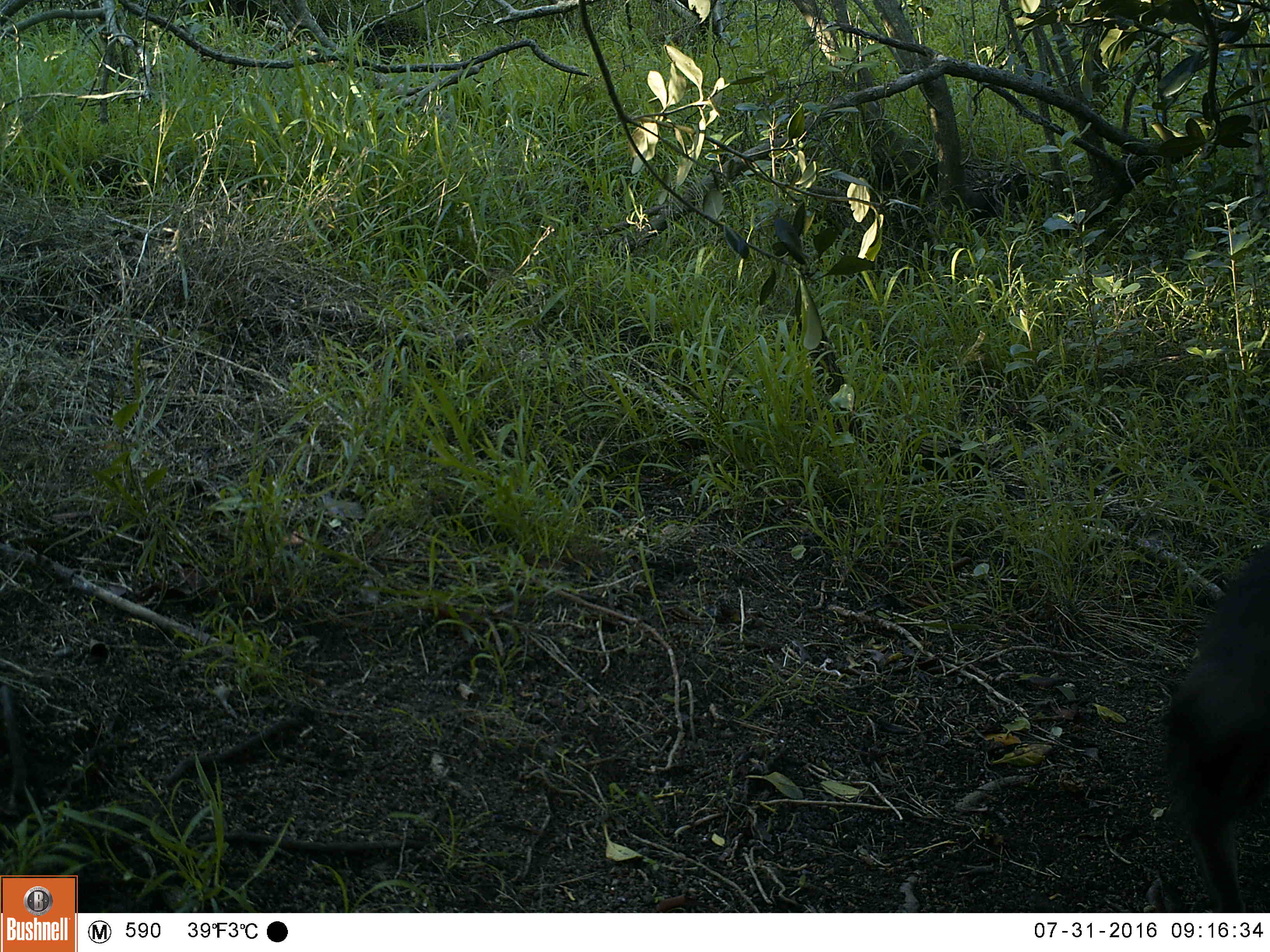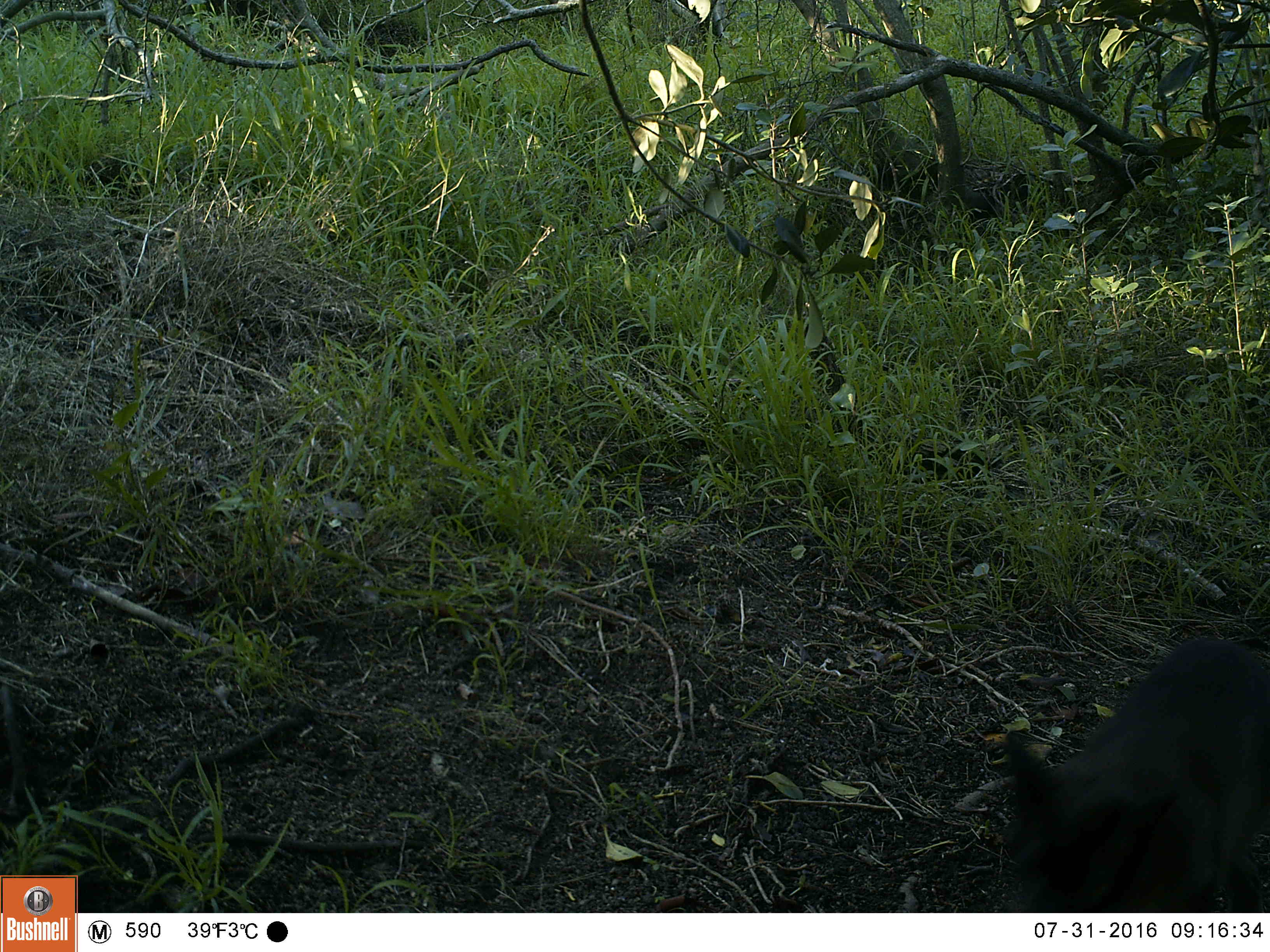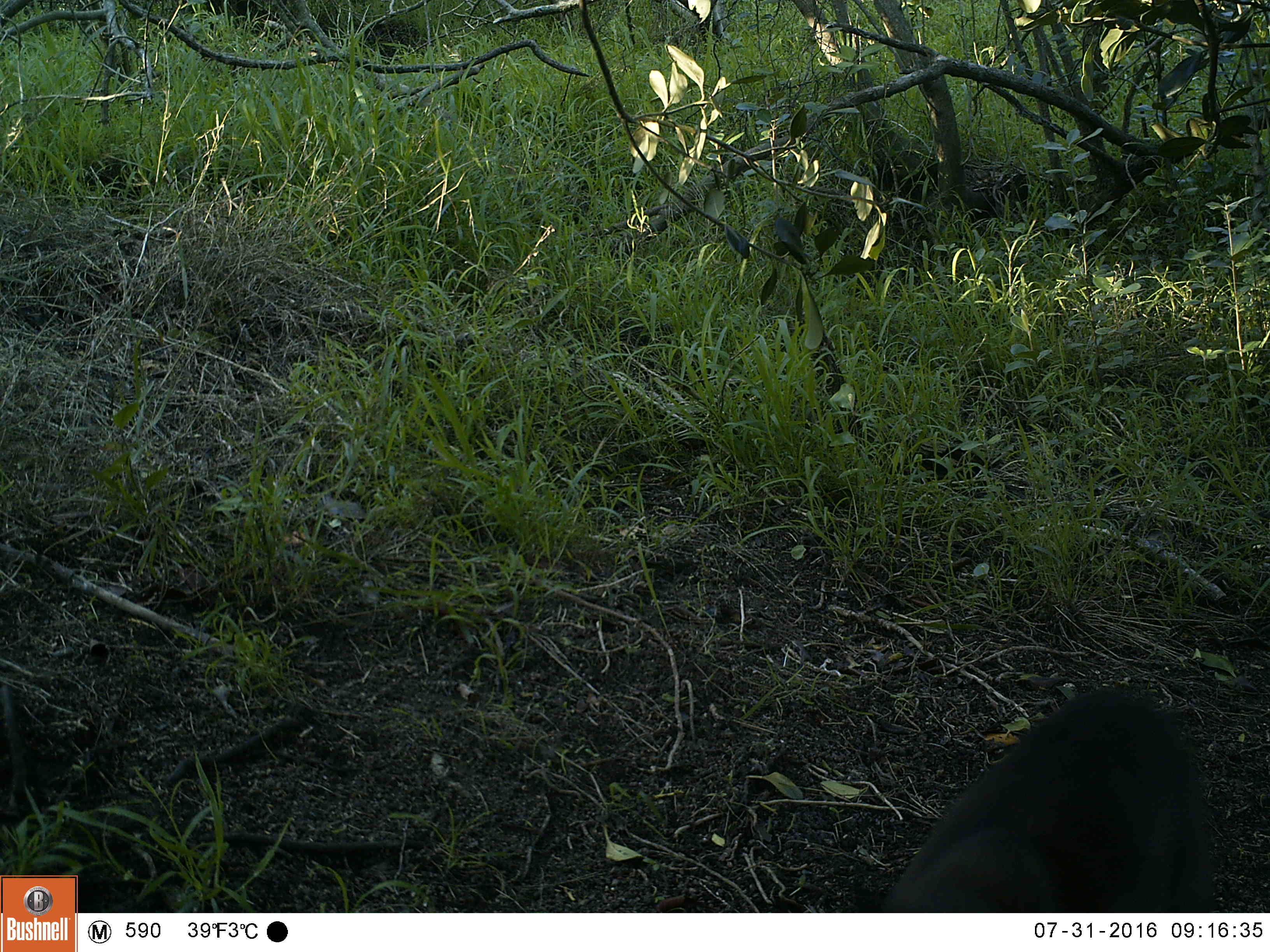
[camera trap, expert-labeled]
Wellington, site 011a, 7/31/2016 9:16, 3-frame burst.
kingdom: Animalia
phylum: Chordata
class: Mammalia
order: Carnivora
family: Felidae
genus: Felis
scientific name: Felis catus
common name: cat